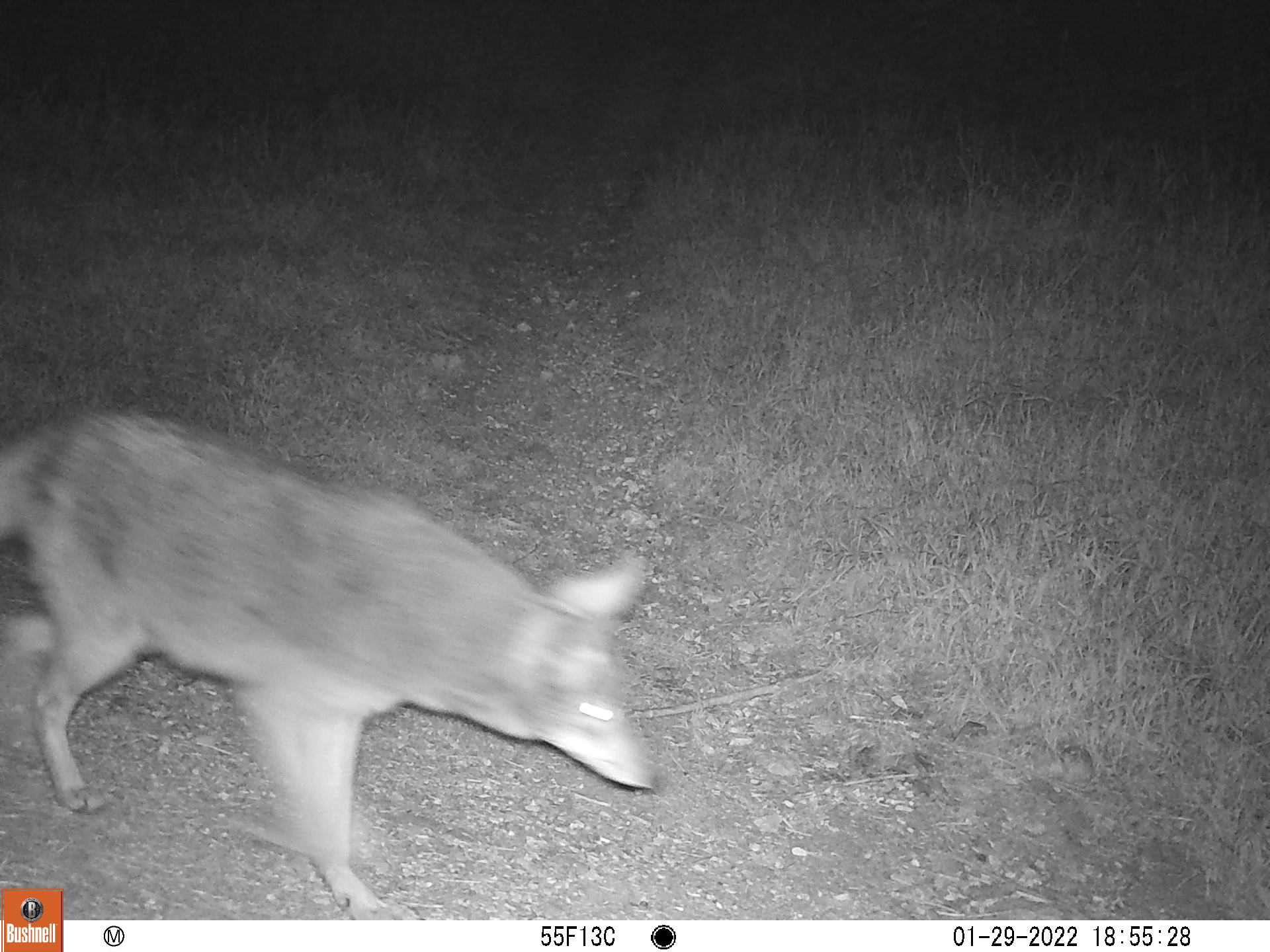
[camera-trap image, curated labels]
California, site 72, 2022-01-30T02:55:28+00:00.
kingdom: Animalia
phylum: Chordata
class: Mammalia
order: Carnivora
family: Canidae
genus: Canis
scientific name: Canis latrans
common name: coyote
Coyote (Canis latrans).